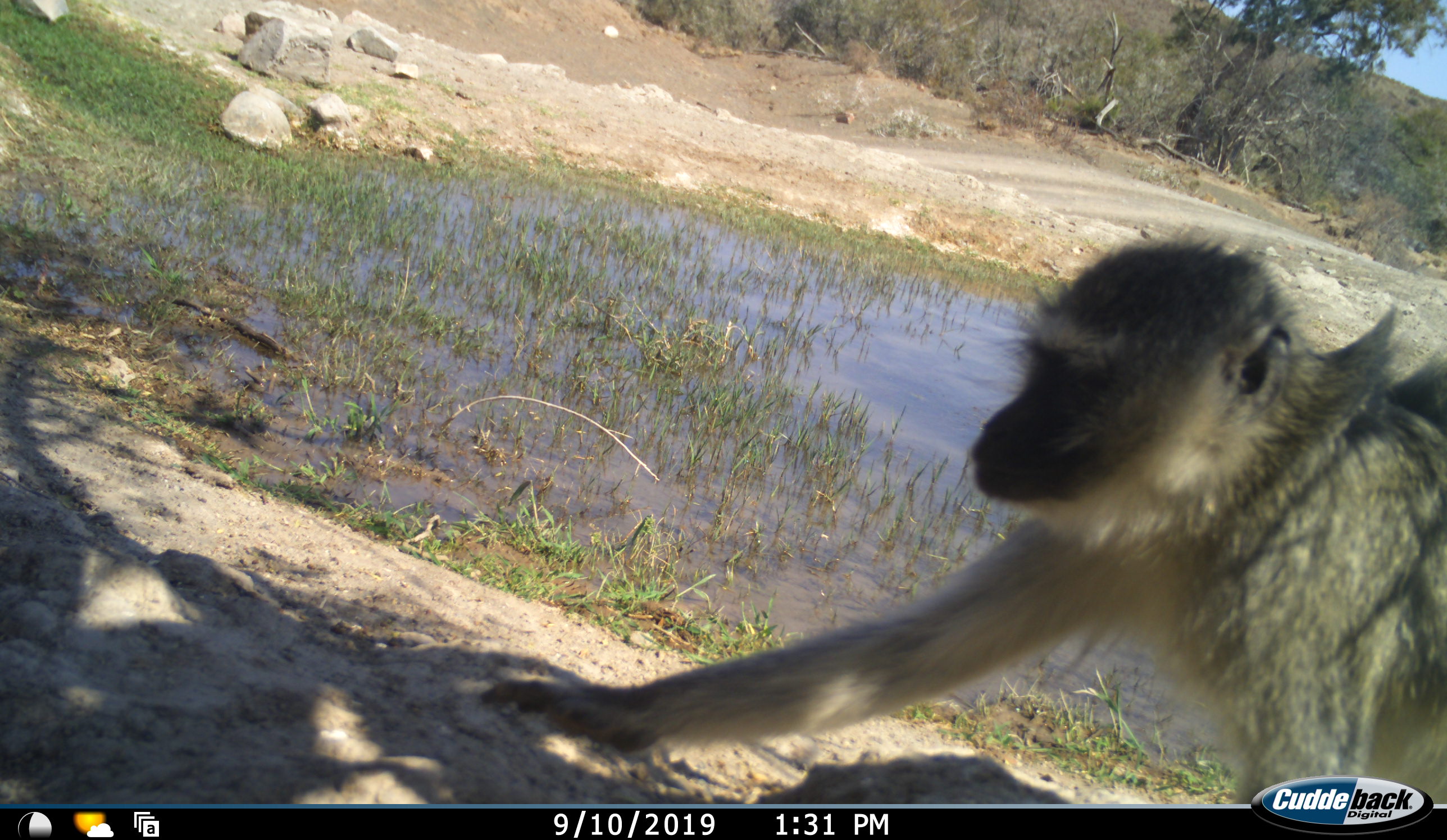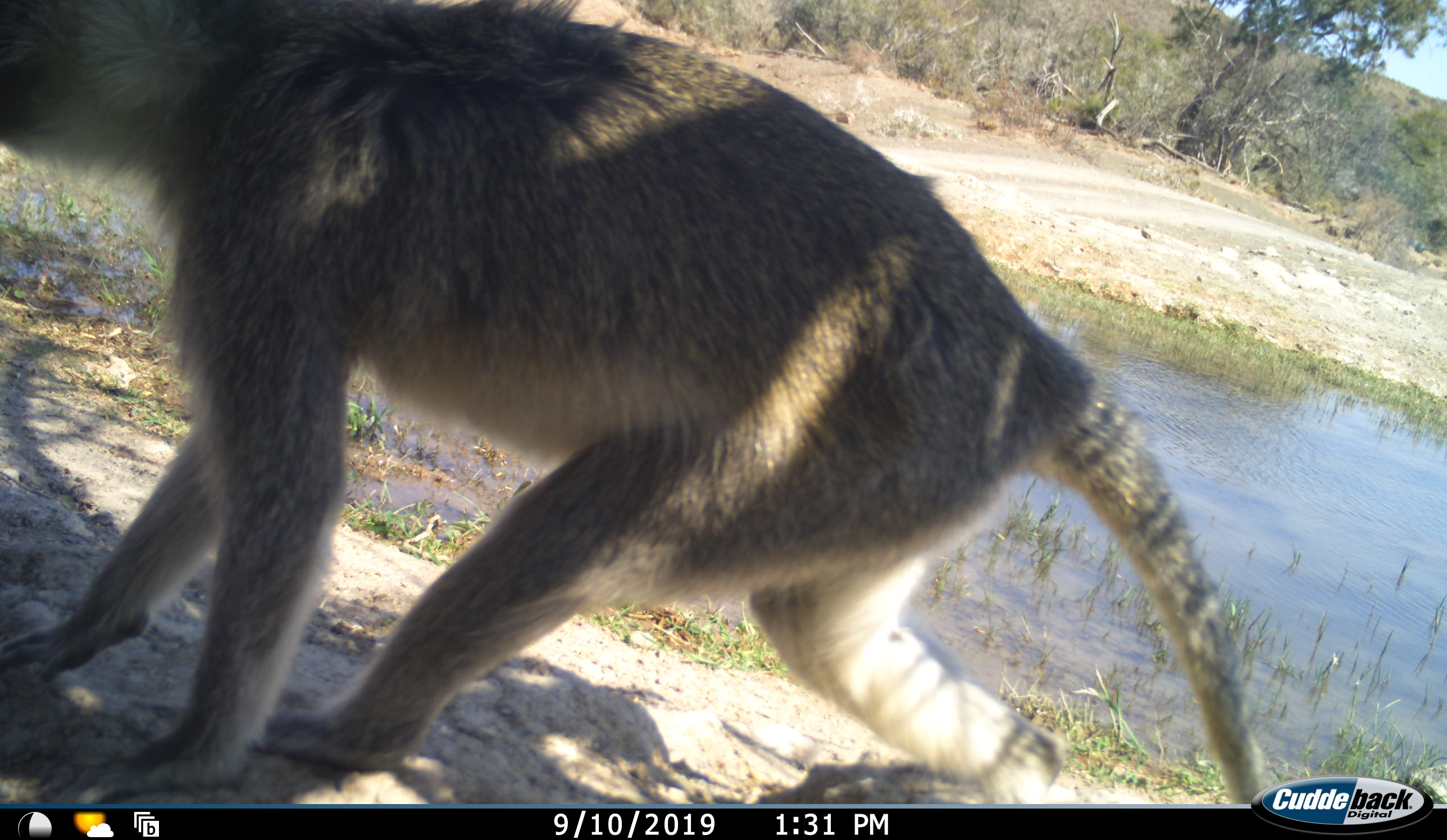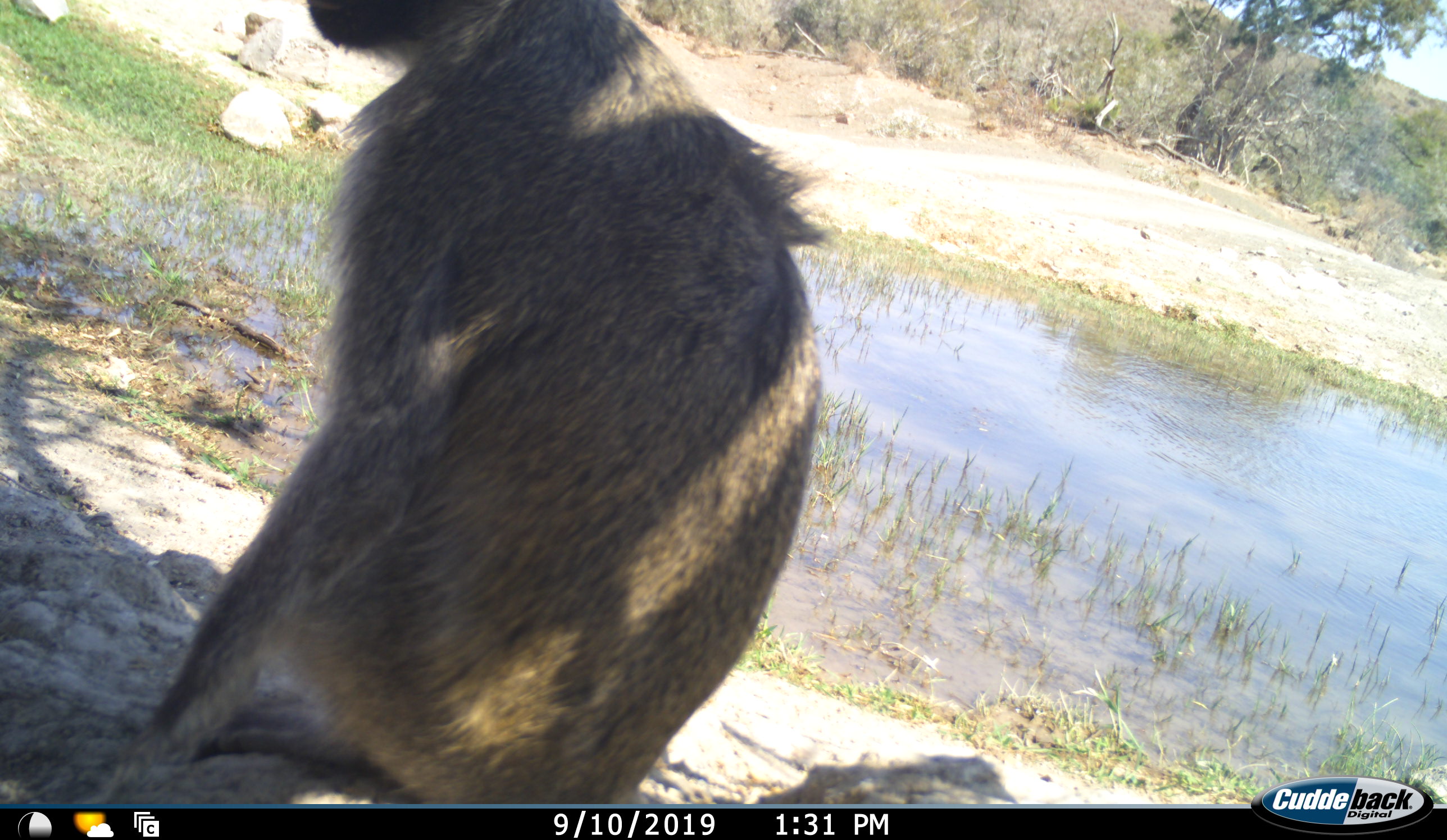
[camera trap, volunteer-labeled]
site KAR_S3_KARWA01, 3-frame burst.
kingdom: Animalia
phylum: Chordata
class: Mammalia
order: Primates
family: Cercopithecidae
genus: Chlorocebus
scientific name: Chlorocebus pygerythrus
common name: vervet monkey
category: monkeyvervet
Monkeyvervet (vervet monkey) (Chlorocebus pygerythrus), count 1. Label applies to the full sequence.